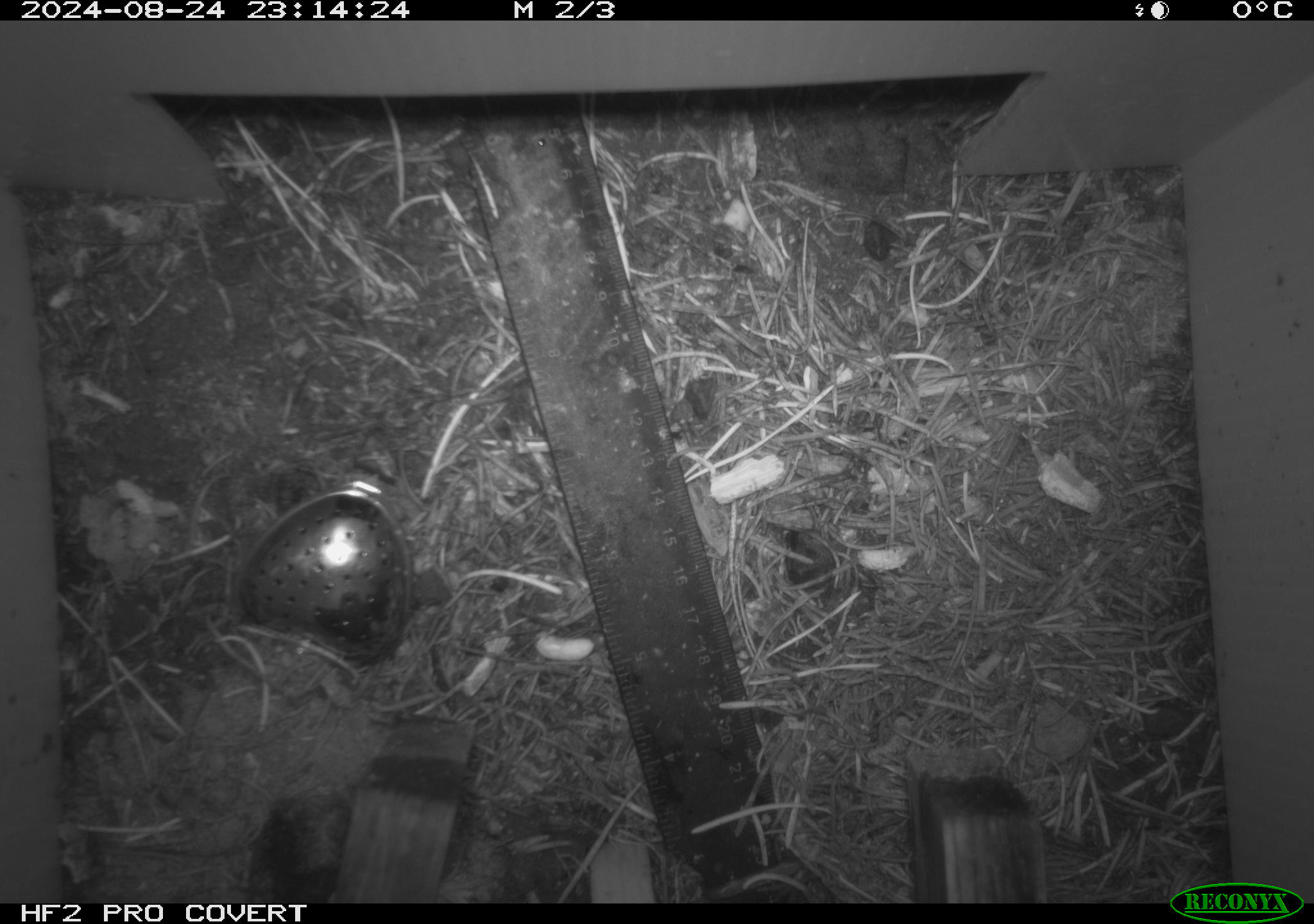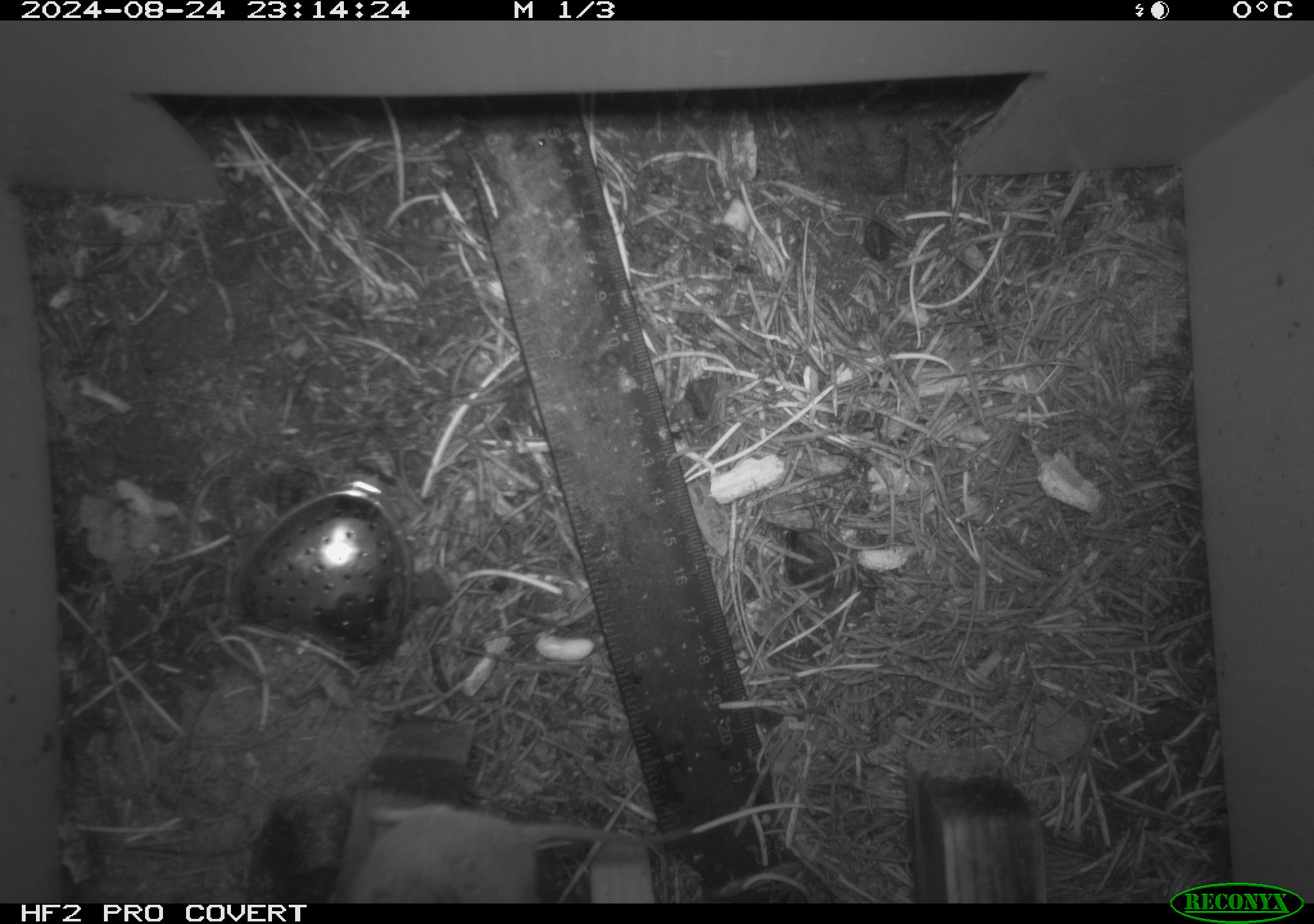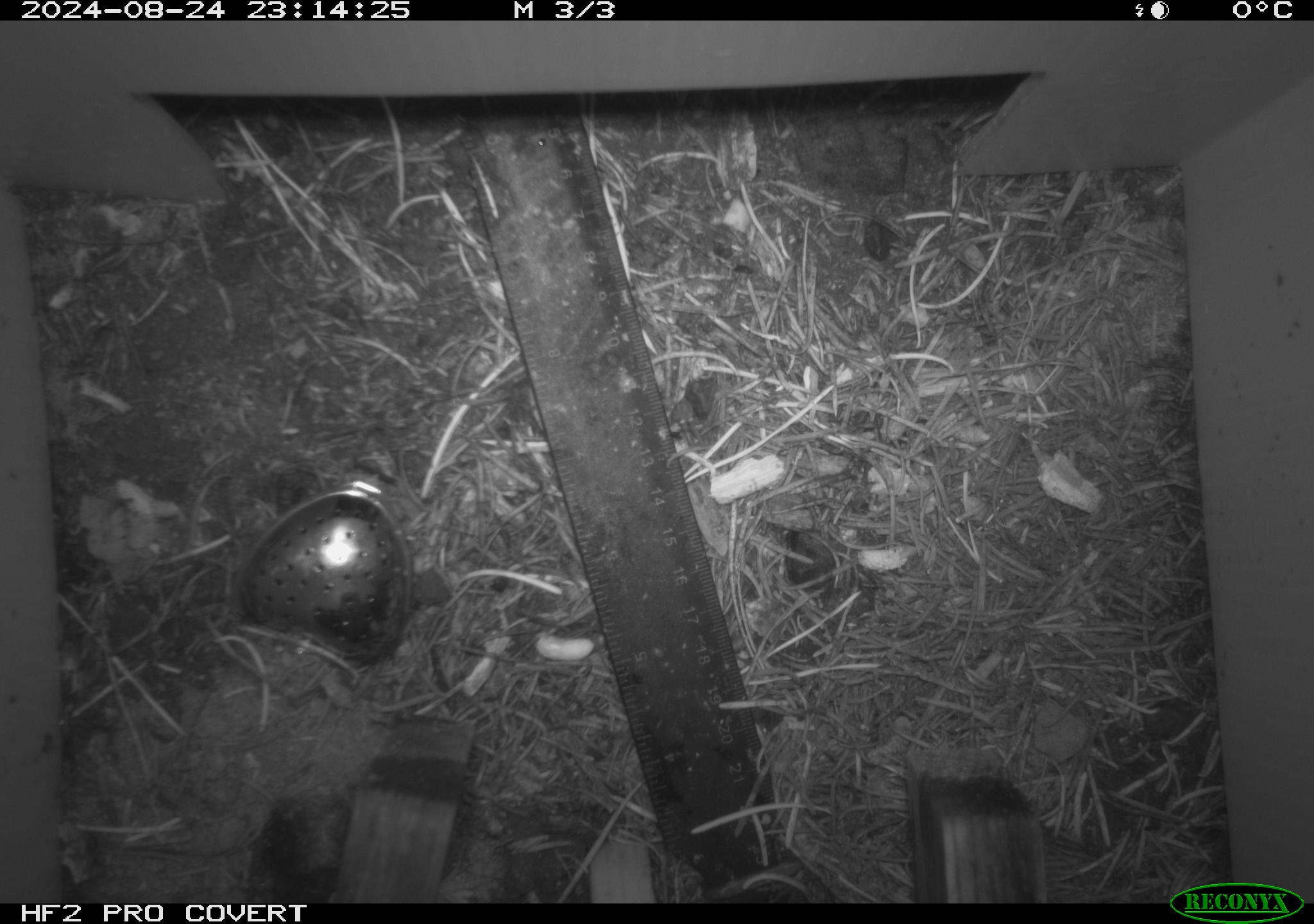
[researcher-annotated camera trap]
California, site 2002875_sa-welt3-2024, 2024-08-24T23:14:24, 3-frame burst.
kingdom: Animalia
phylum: Chordata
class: Mammalia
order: Rodentia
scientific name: Rodentia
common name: rodent